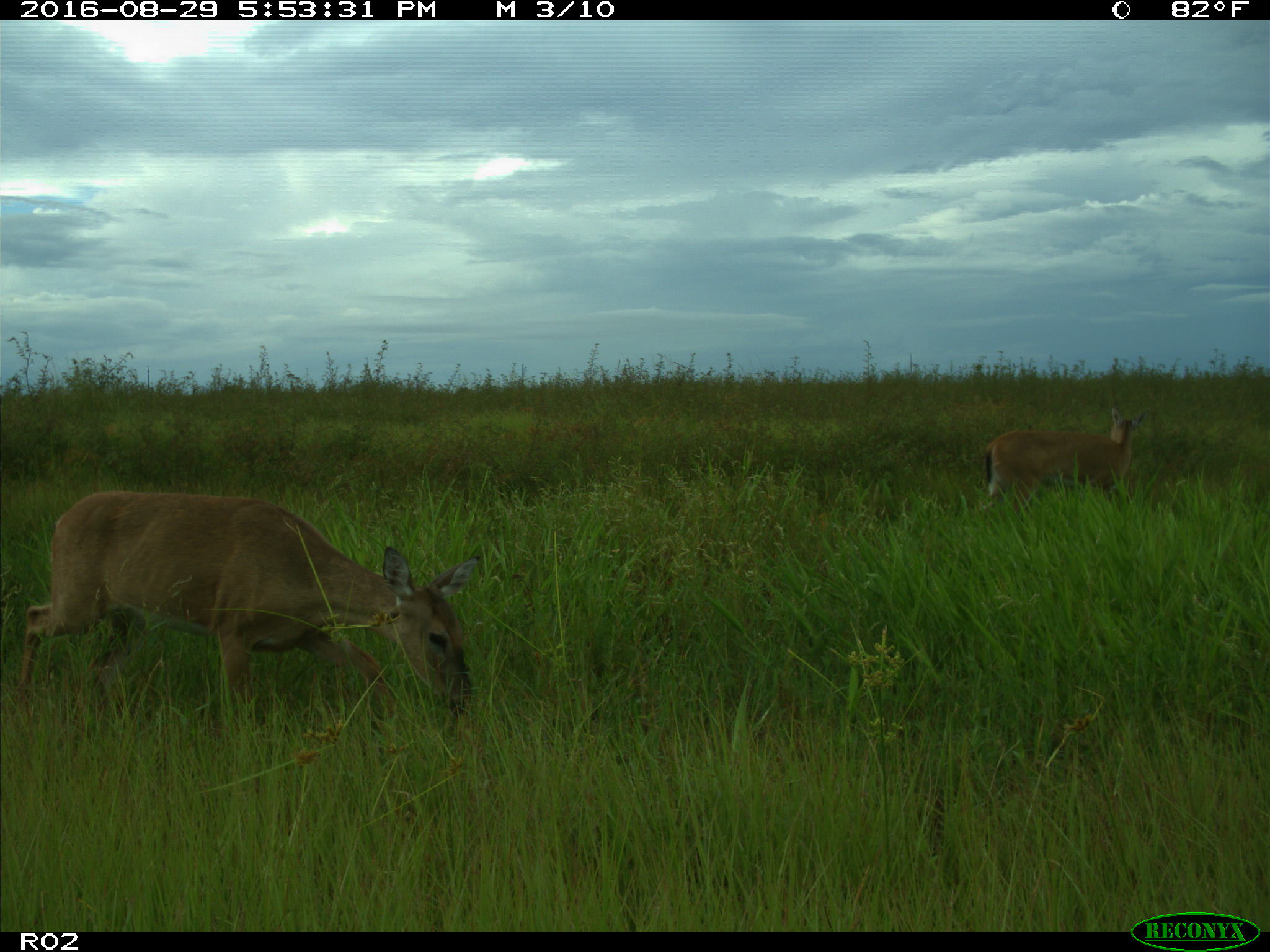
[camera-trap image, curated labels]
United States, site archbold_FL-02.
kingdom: Animalia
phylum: Chordata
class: Mammalia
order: Artiodactyla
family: Cervidae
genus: Odocoileus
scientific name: Odocoileus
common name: deer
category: unidentified deer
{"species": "unidentified deer (deer) (Odocoileus)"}